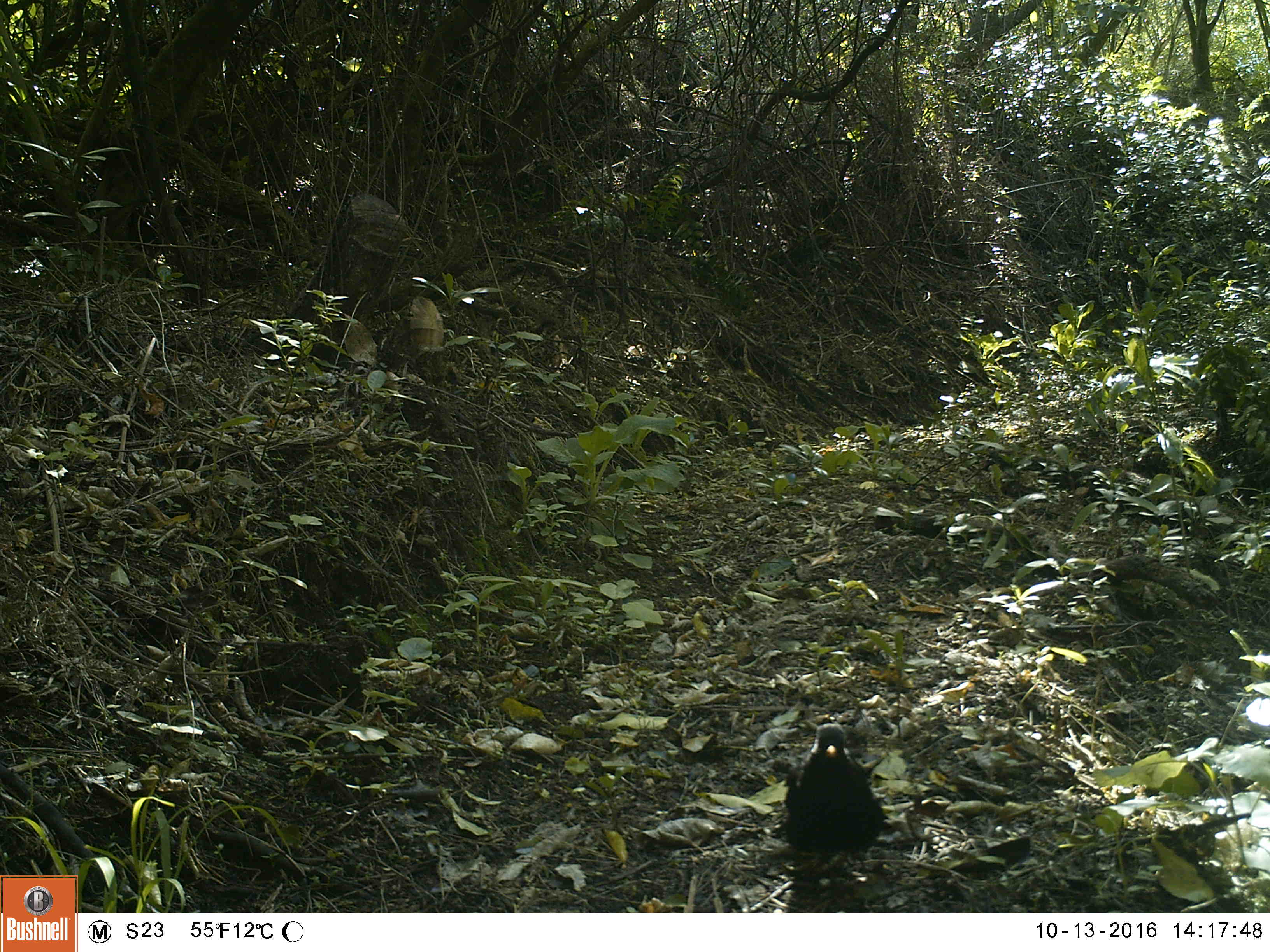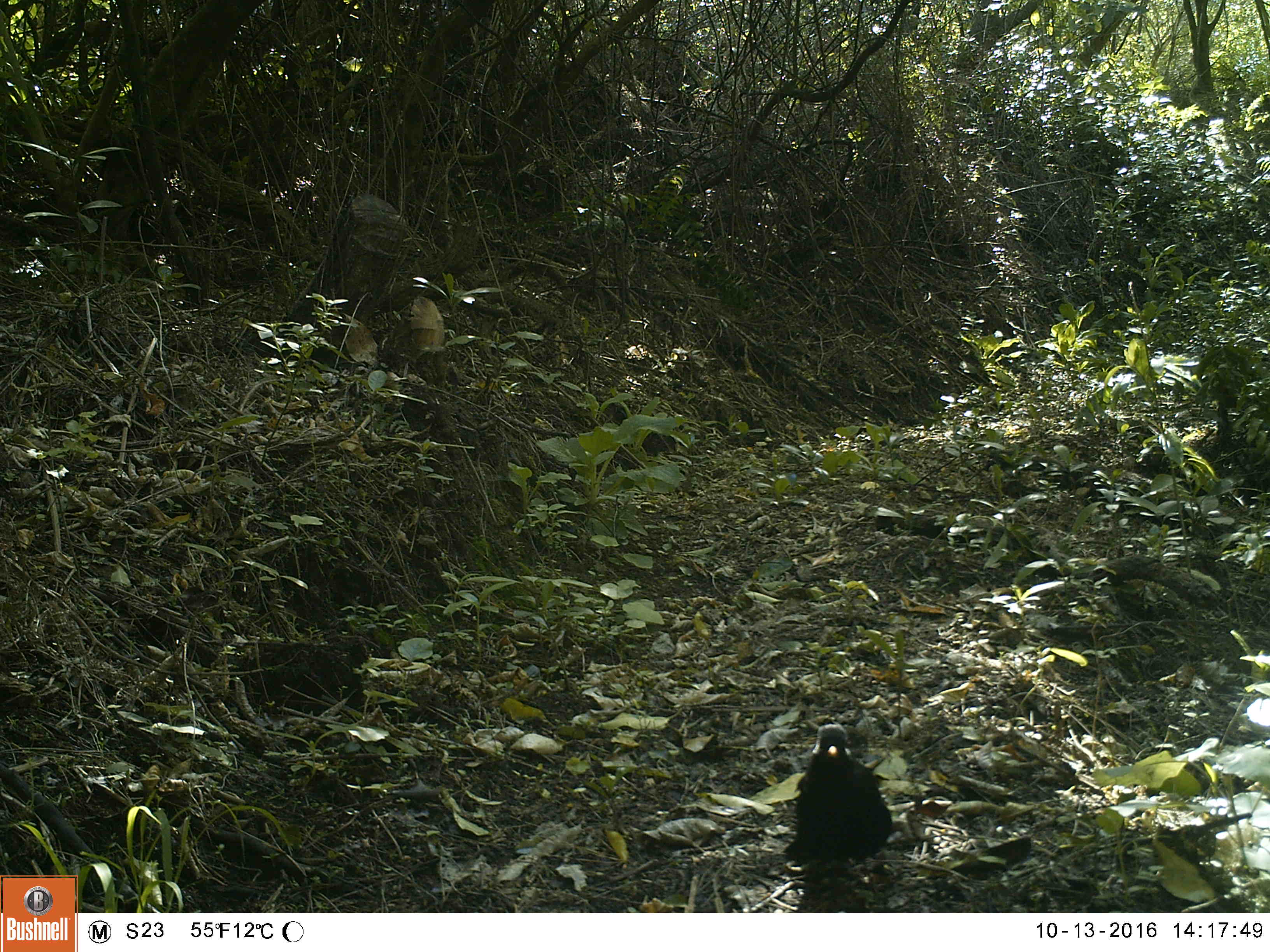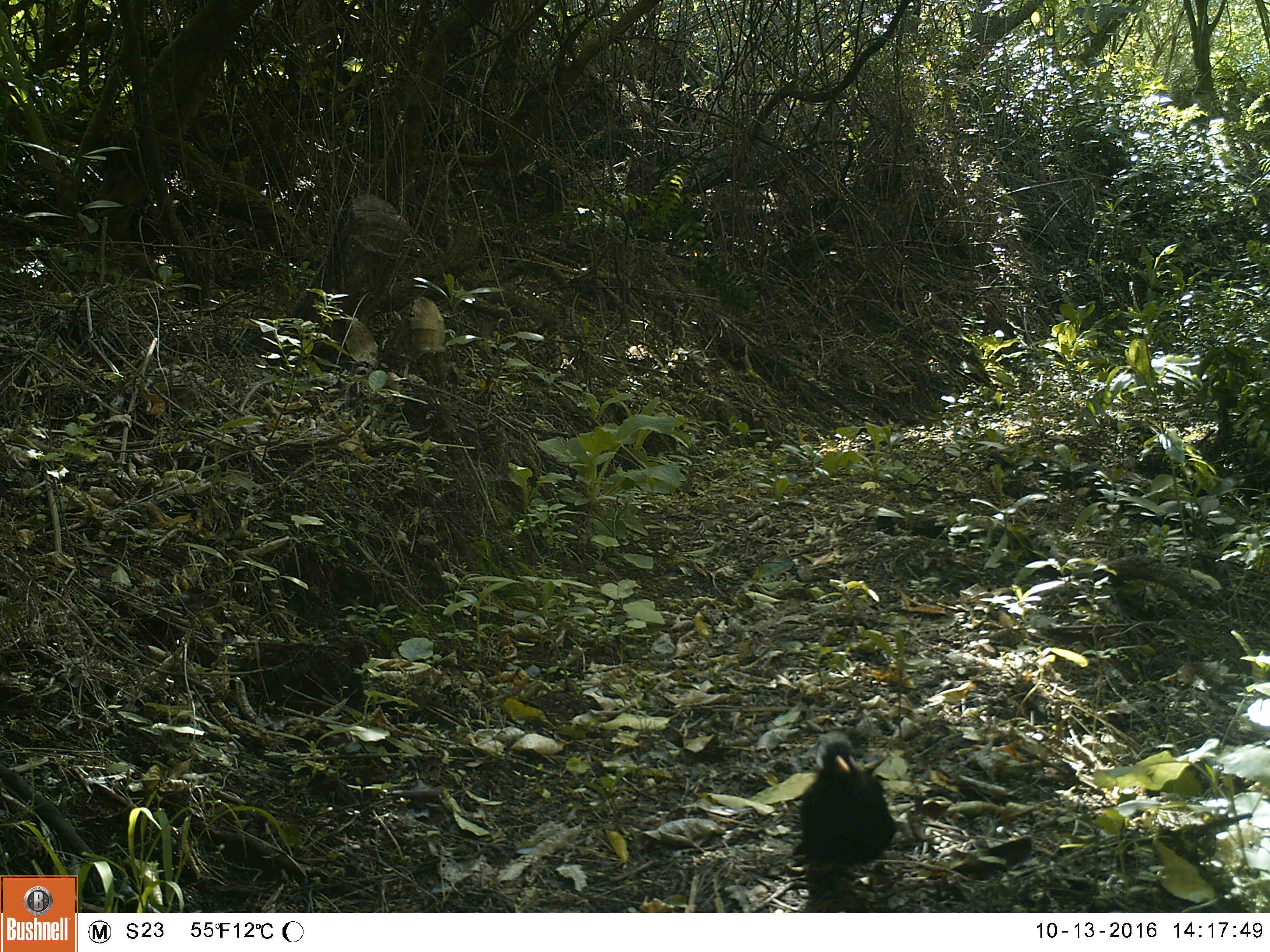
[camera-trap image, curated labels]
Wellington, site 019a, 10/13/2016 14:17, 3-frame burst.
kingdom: Animalia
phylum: Chordata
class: Aves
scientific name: Aves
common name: bird